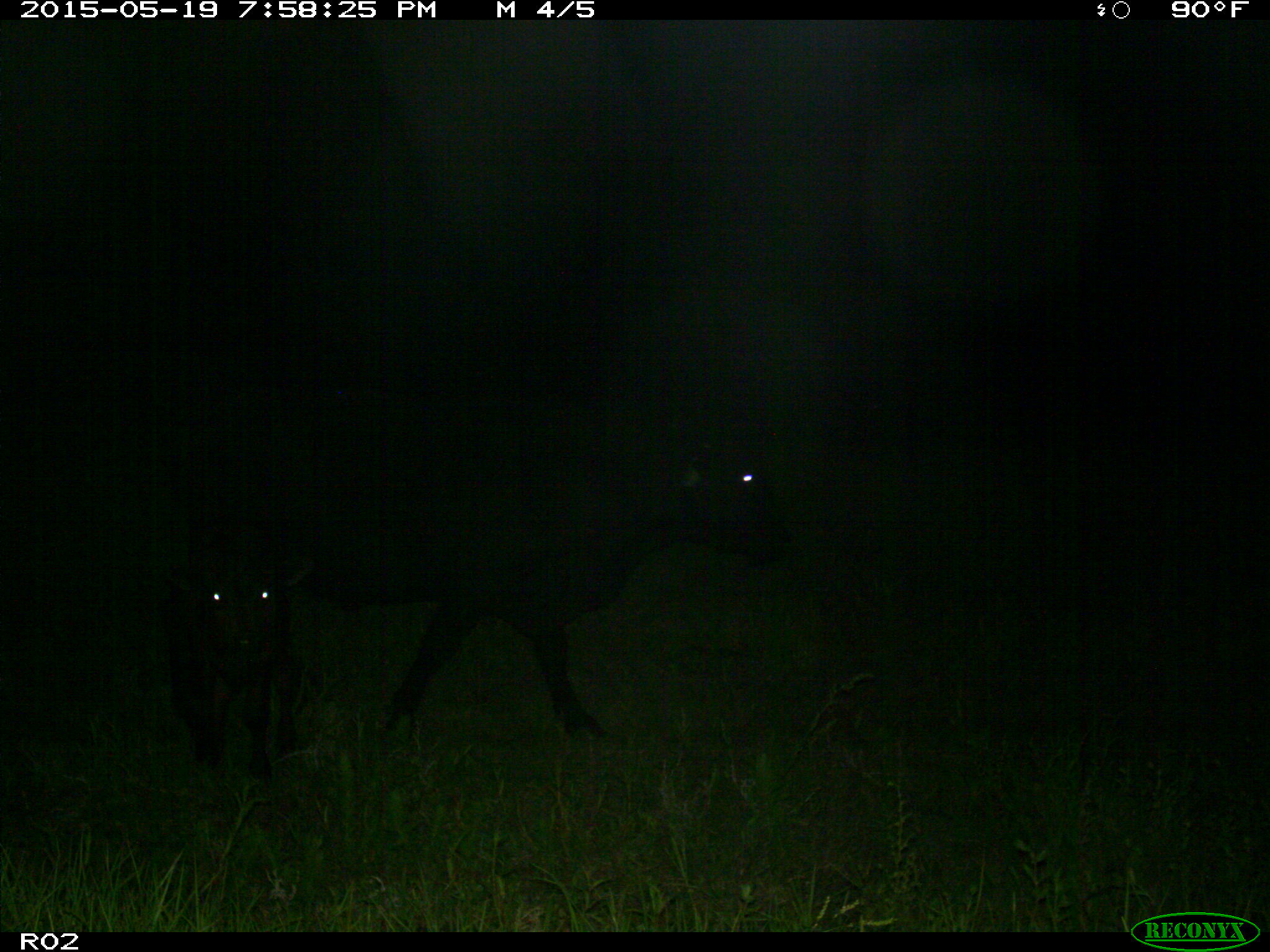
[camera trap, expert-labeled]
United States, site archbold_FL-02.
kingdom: Animalia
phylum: Chordata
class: Mammalia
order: Artiodactyla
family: Bovidae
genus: Bos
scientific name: Bos taurus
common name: domestic cow